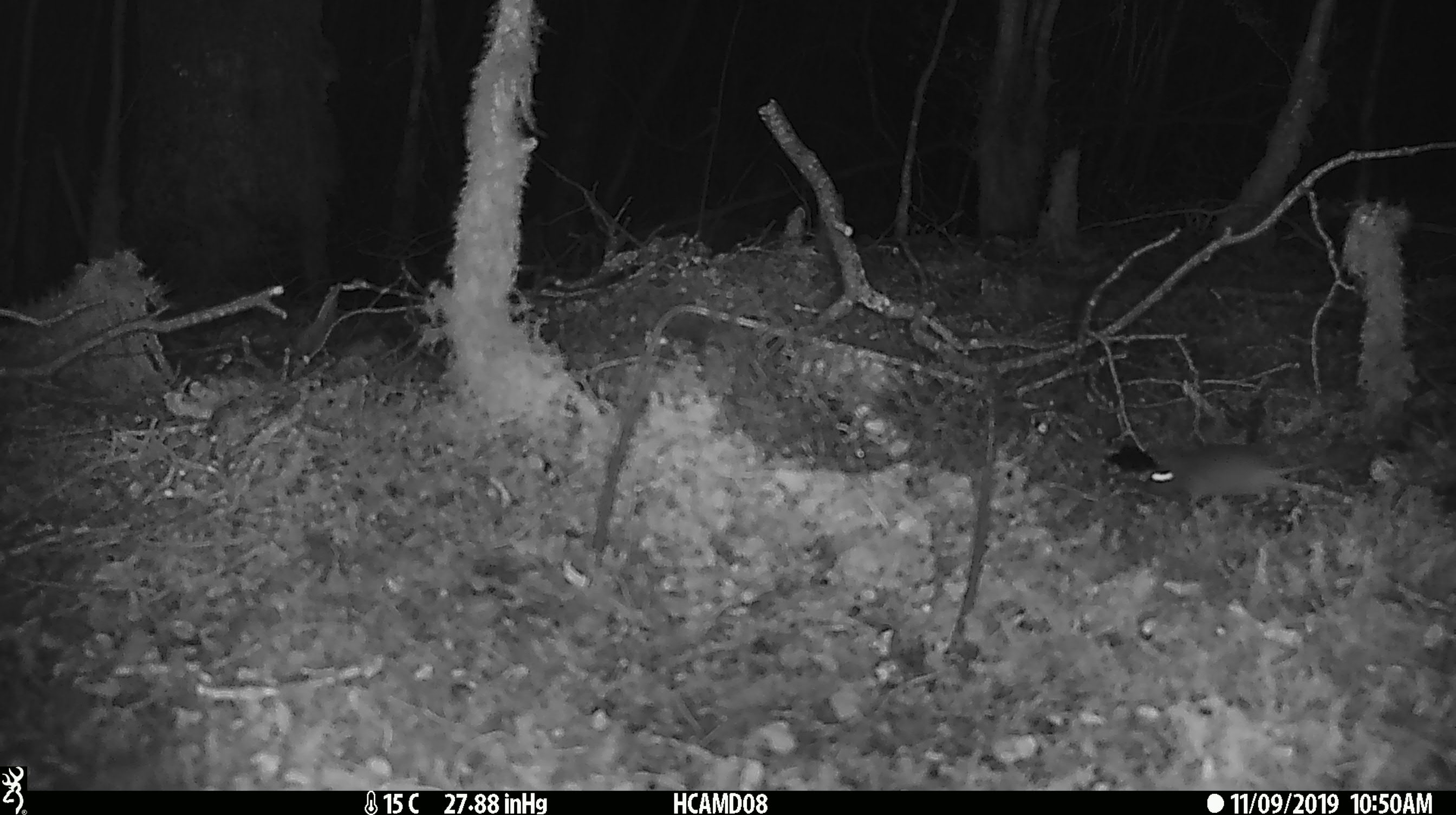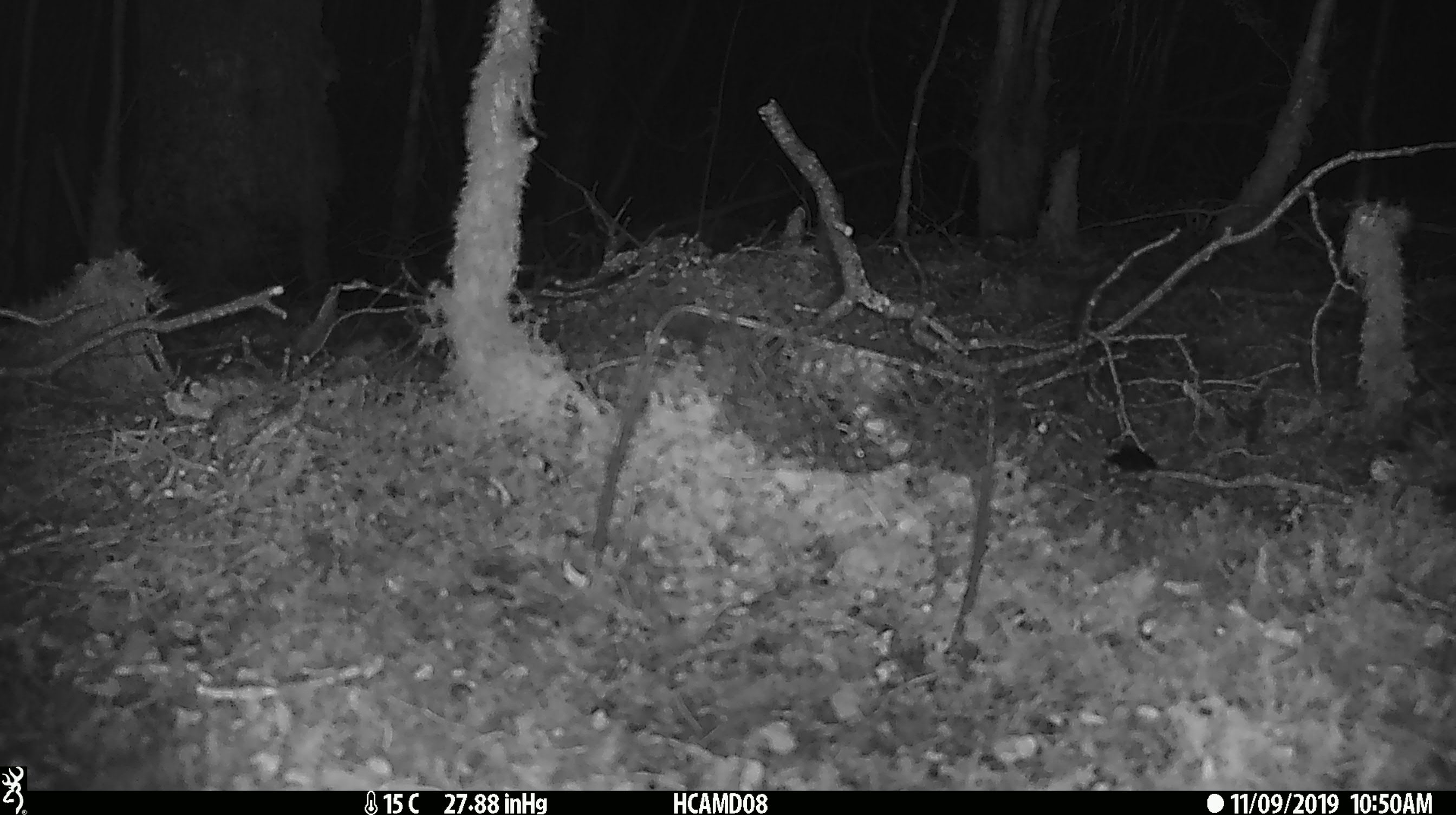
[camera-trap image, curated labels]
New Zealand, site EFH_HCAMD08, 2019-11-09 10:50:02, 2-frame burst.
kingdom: Animalia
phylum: Chordata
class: Mammalia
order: Rodentia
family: Muridae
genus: Mus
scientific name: Mus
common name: mouse